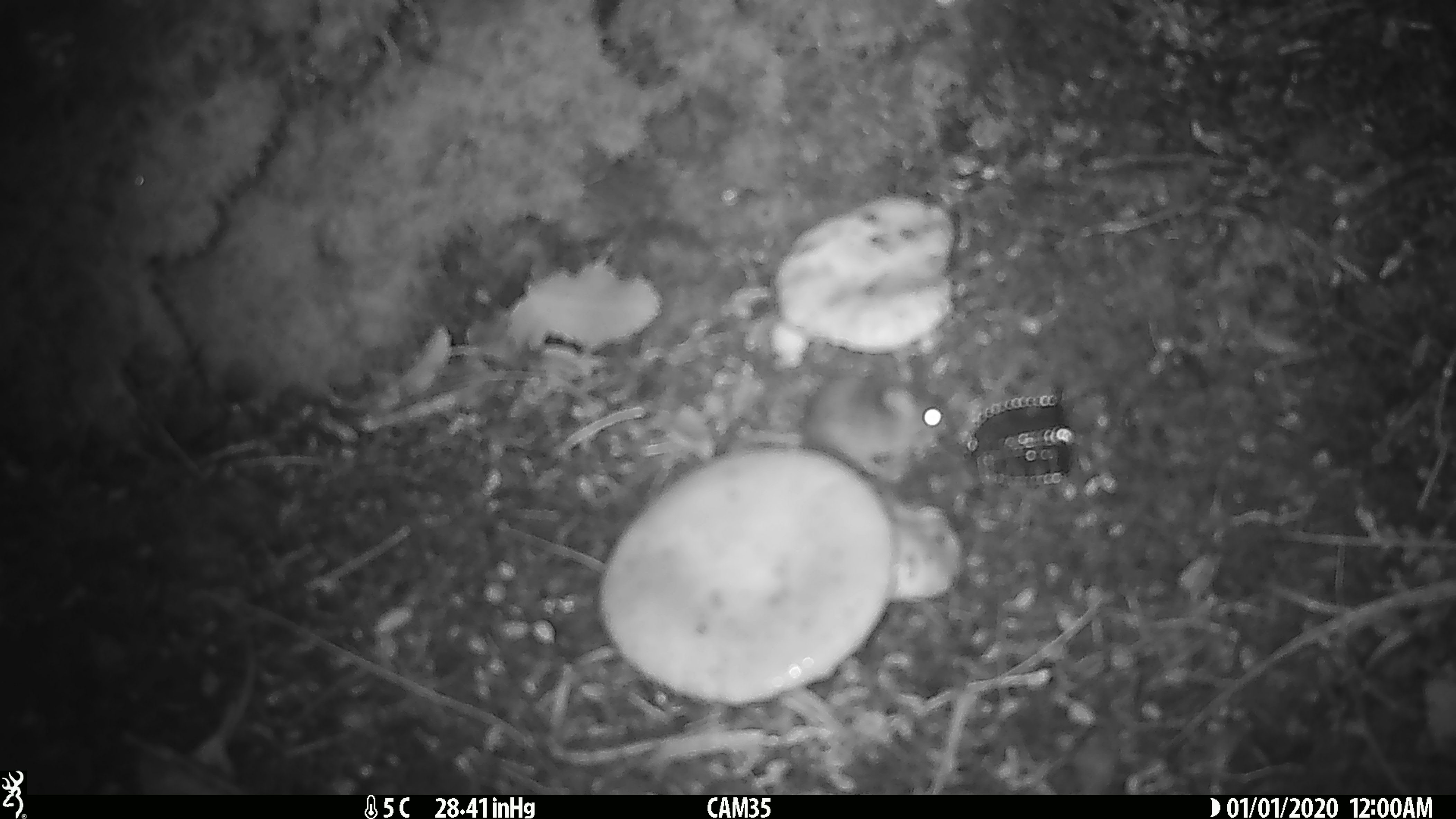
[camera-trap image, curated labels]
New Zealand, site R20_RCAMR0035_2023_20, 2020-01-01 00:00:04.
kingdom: Animalia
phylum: Chordata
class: Mammalia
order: Rodentia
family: Muridae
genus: Mus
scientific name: Mus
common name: mouse